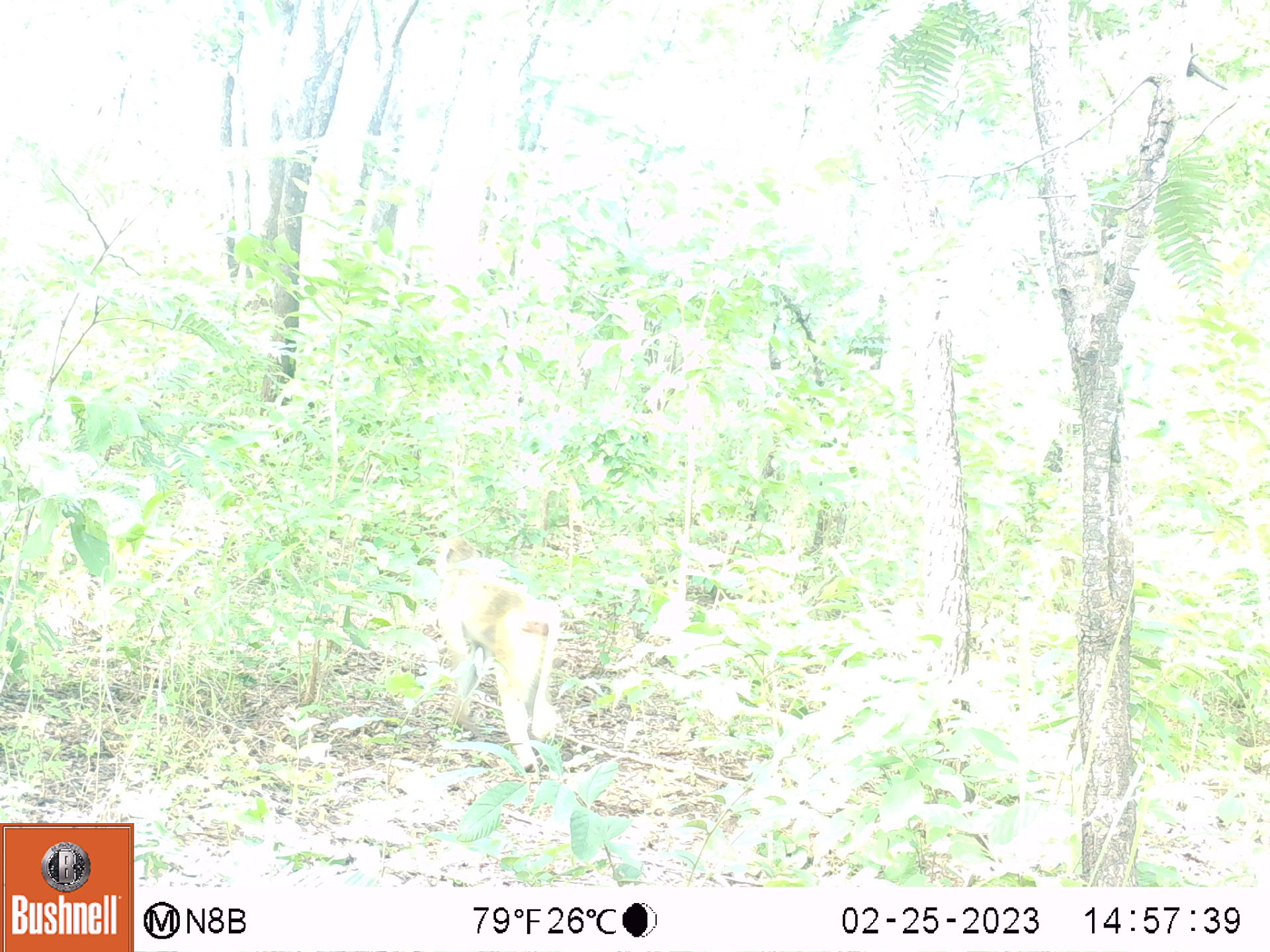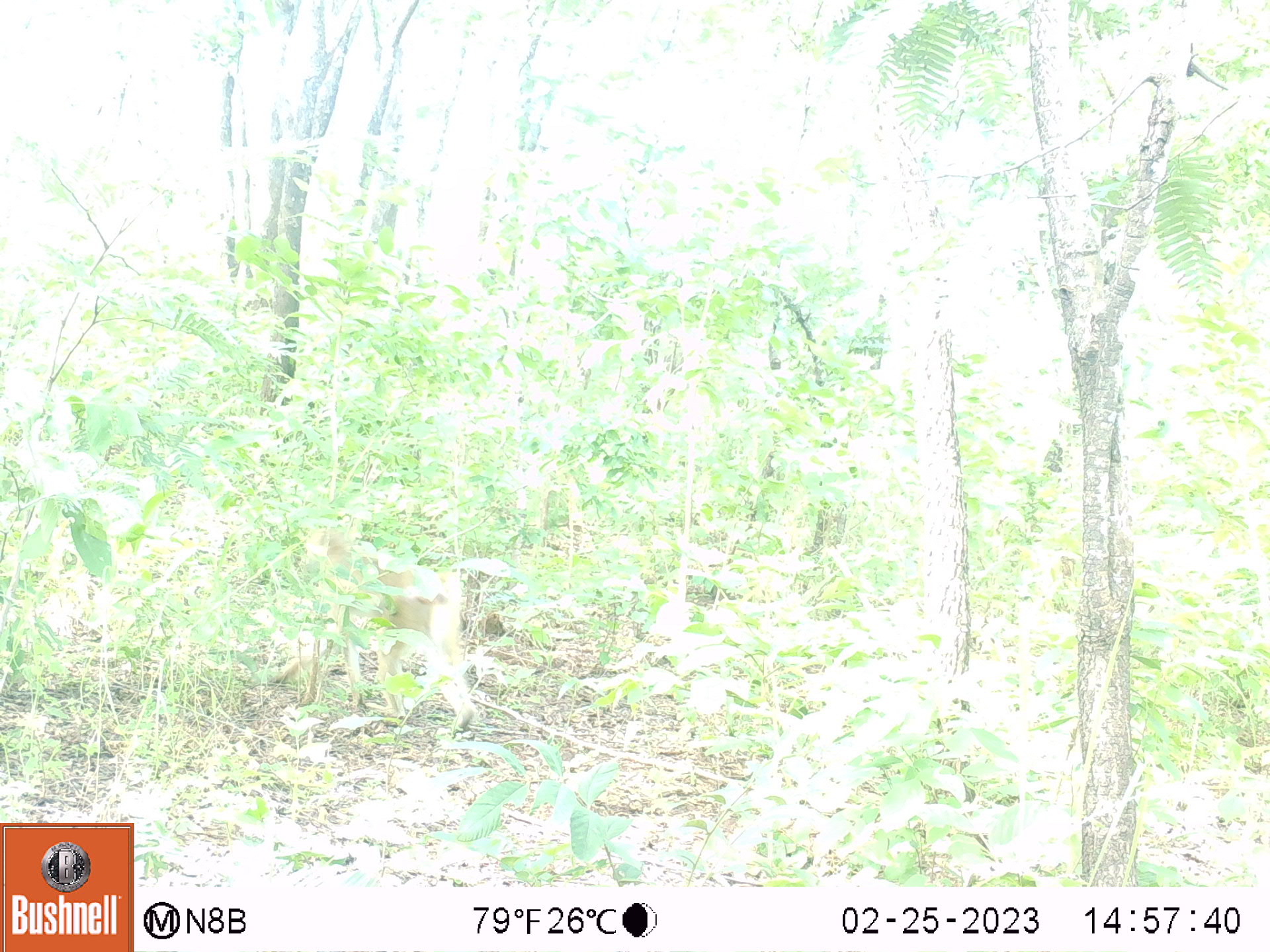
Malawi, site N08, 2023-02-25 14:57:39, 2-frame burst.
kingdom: Animalia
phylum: Chordata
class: Mammalia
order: Primates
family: Cercopithecidae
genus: Papio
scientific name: Papio cynocephalus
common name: yellow baboon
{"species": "yellow baboon (Papio cynocephalus)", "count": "1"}